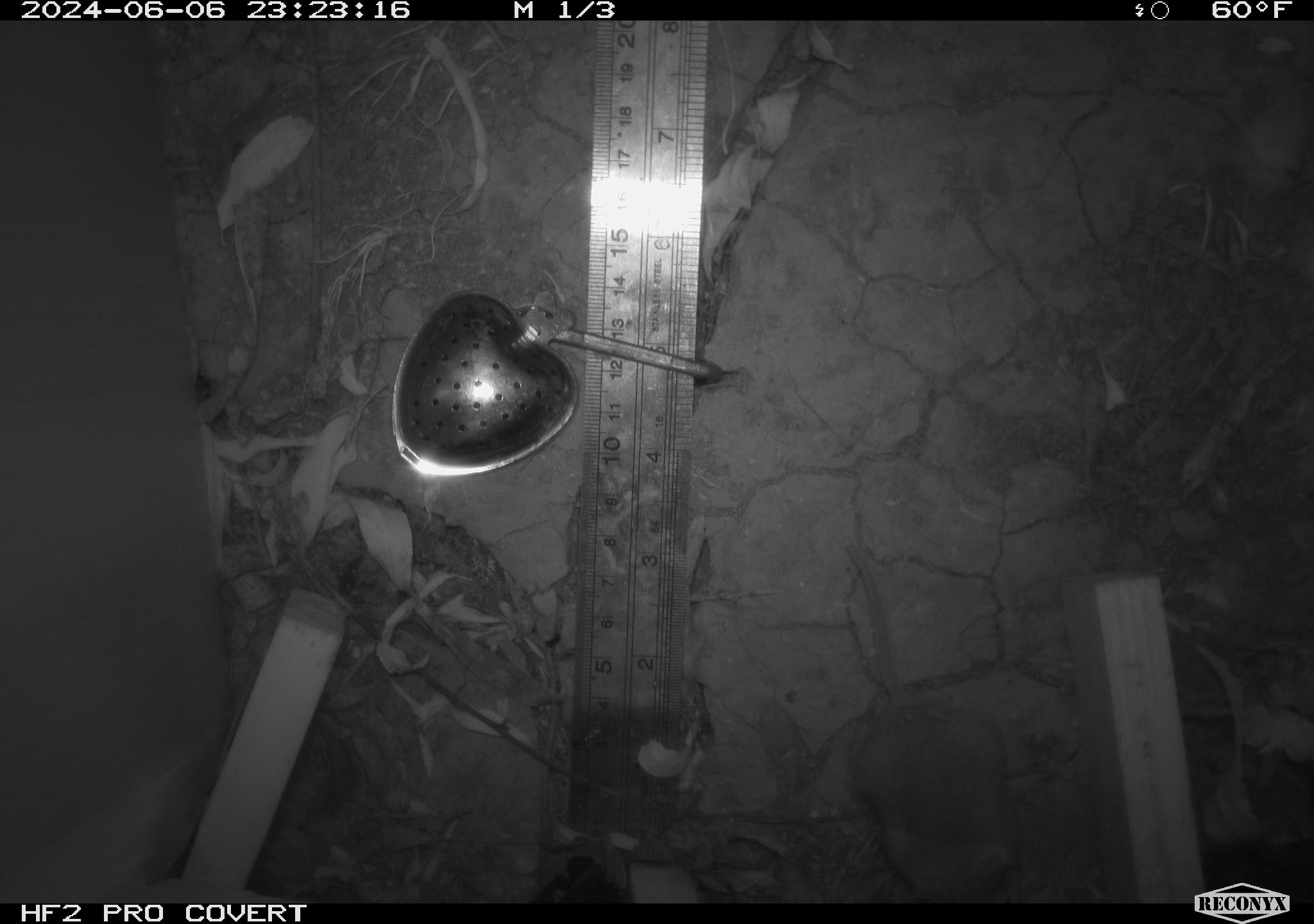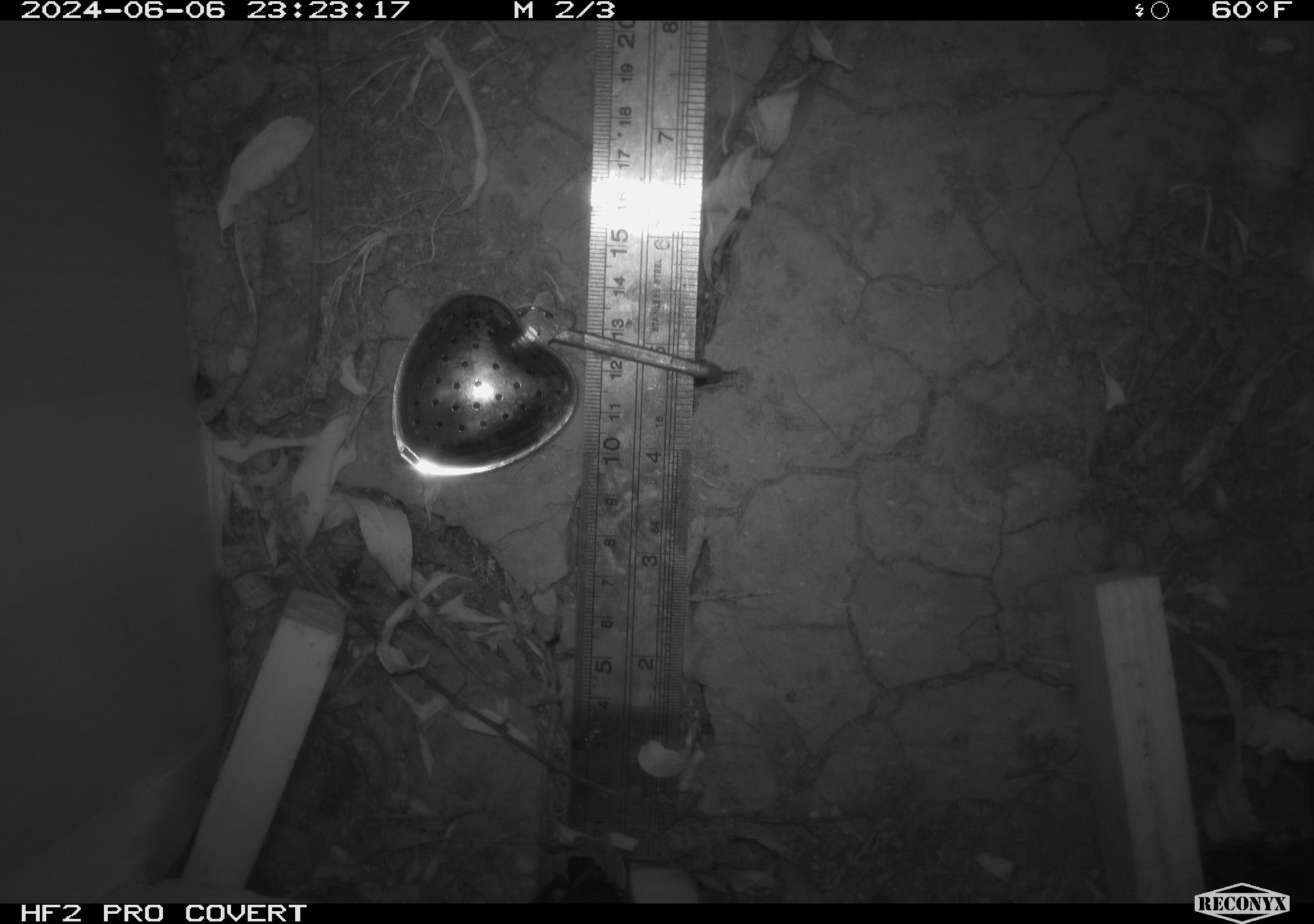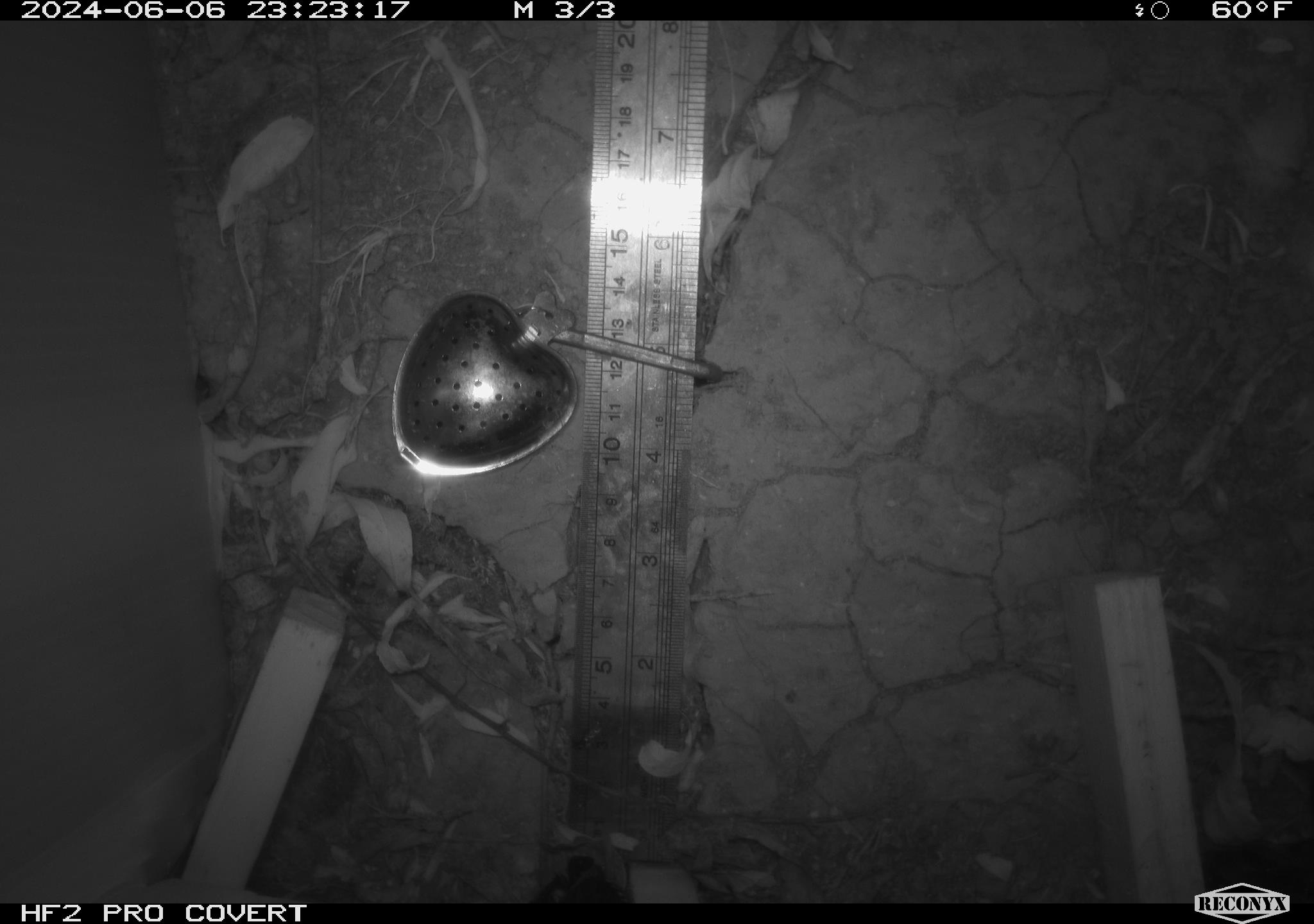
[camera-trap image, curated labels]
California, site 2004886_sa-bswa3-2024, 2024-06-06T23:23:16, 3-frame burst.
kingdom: Animalia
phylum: Chordata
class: Mammalia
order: Rodentia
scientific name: Rodentia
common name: mouse species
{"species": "mouse species (Rodentia)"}